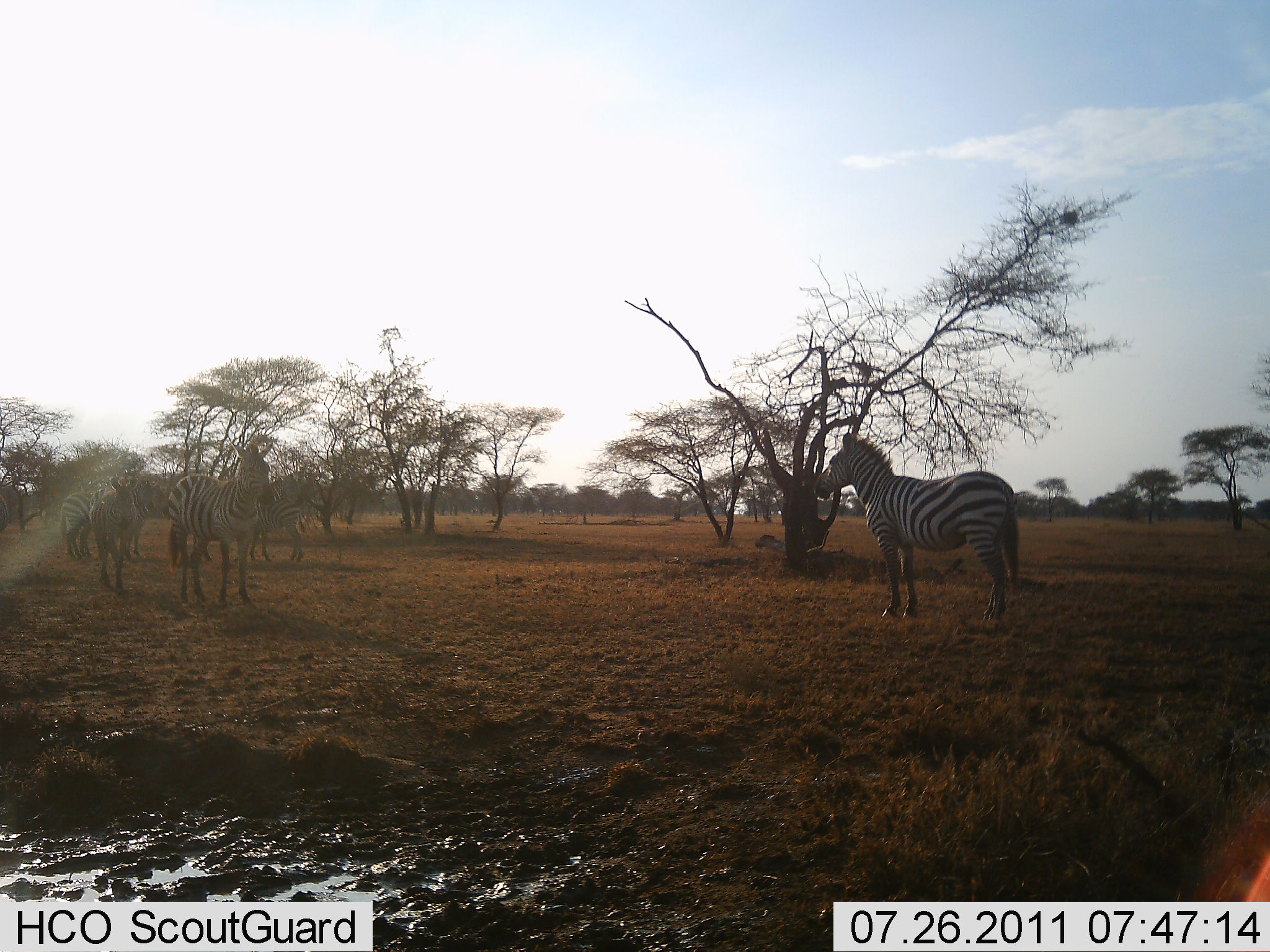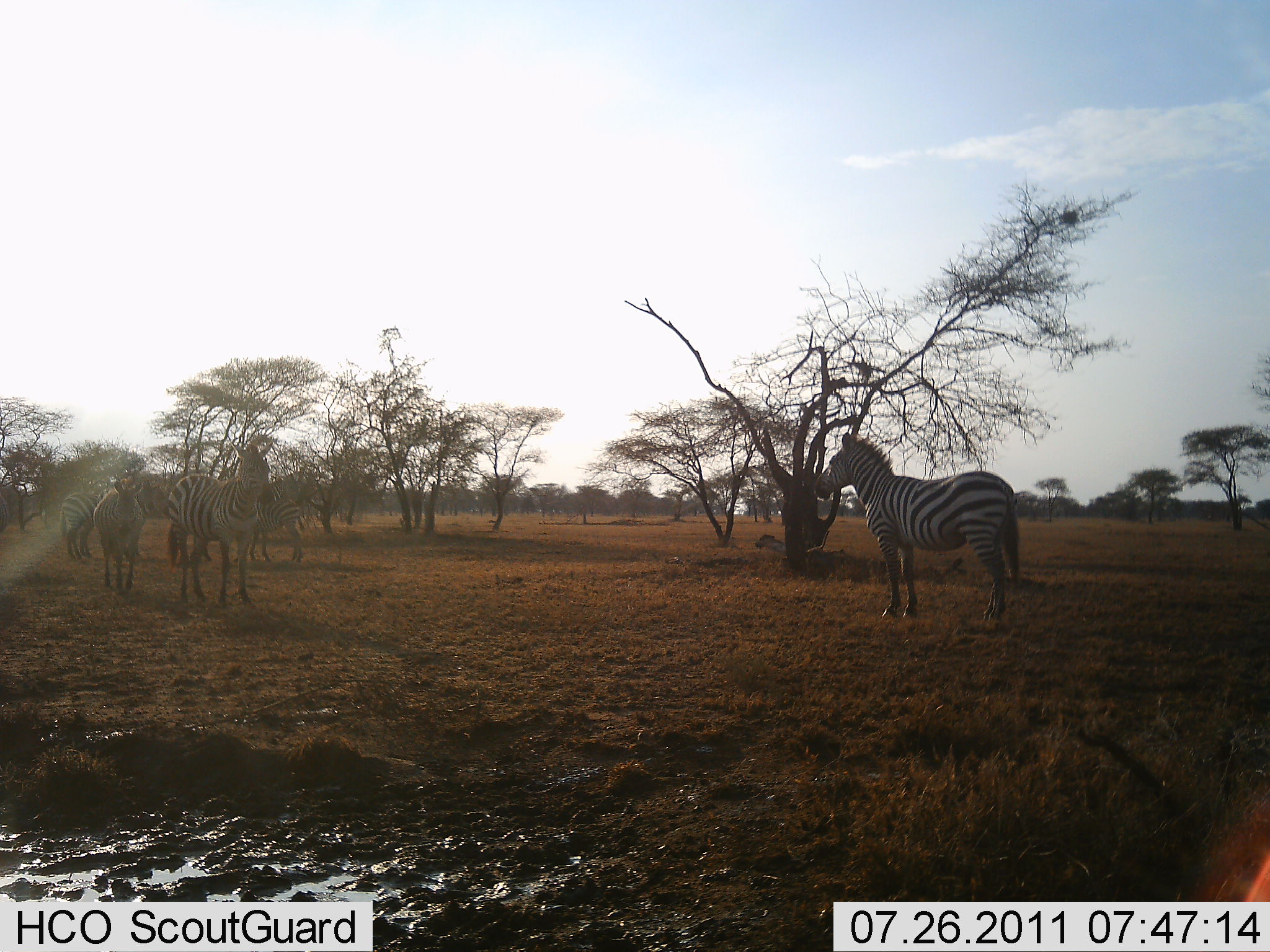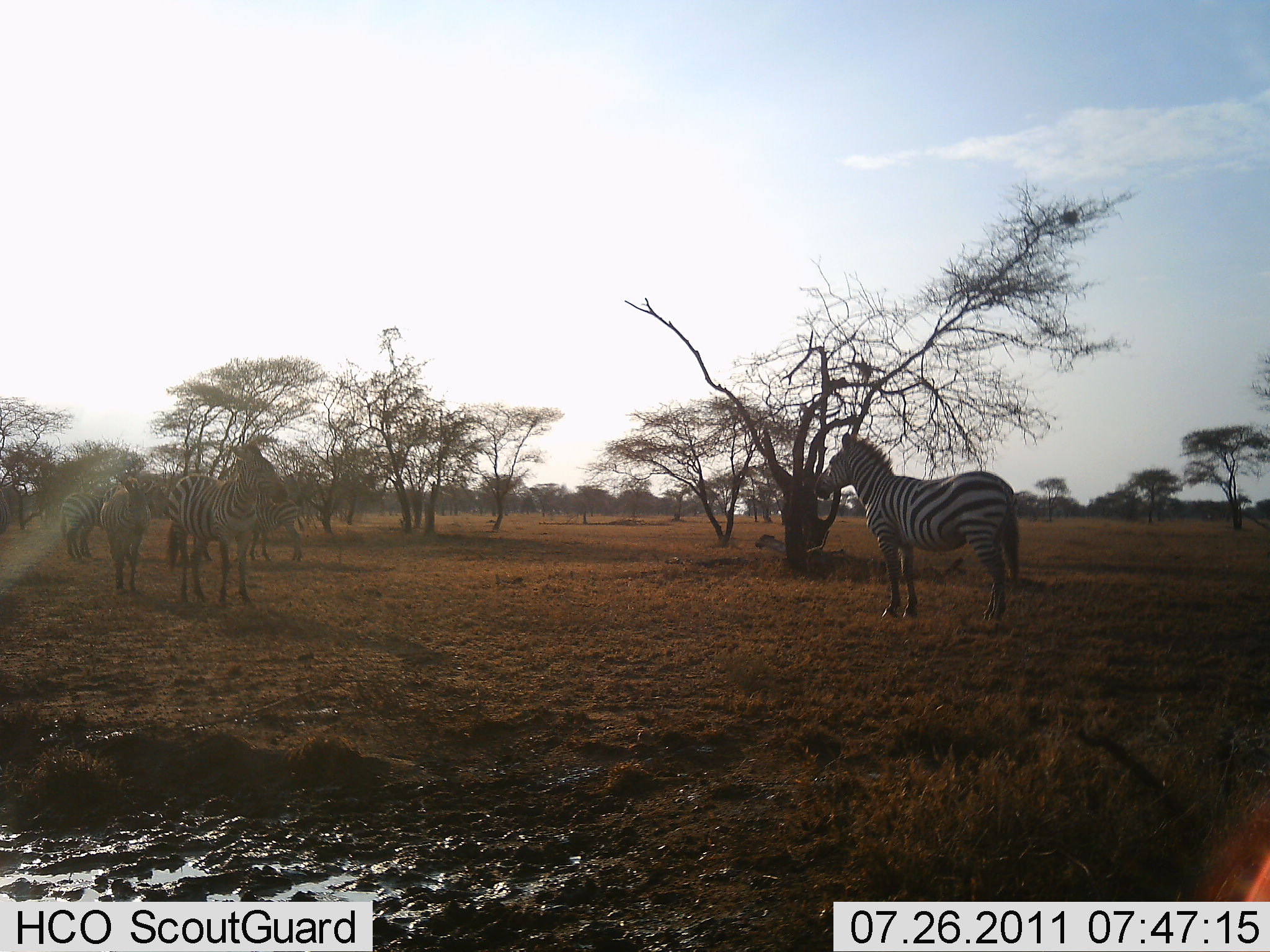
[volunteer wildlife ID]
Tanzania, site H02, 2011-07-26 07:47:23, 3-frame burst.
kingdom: Animalia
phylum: Chordata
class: Mammalia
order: Perissodactyla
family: Equidae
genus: Equus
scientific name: Equus quagga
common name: plains zebra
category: zebra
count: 5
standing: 100%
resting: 0%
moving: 18%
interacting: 0%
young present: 9%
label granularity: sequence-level